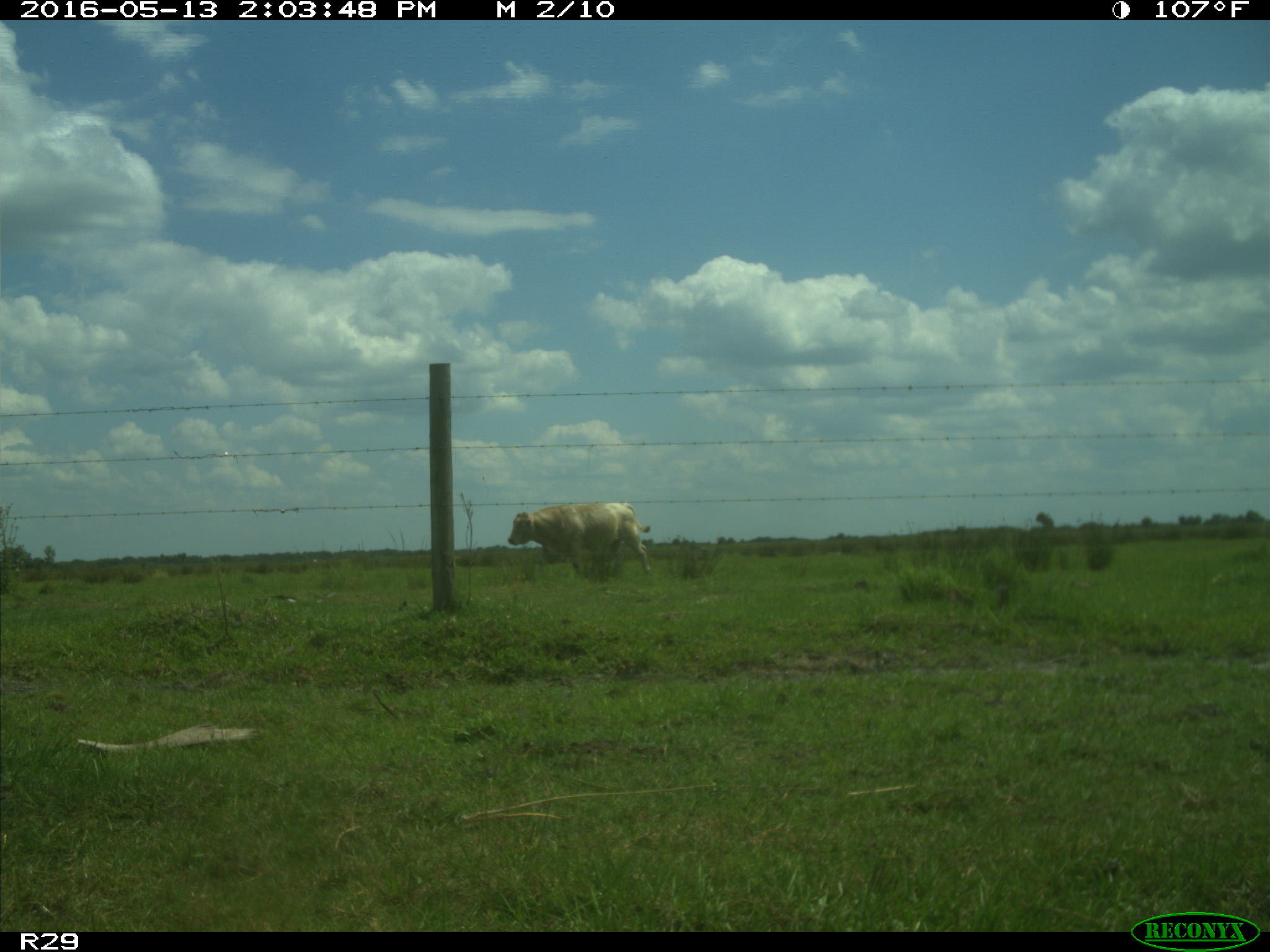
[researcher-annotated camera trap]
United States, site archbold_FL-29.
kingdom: Animalia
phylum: Chordata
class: Mammalia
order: Artiodactyla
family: Bovidae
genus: Bos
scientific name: Bos taurus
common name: domestic cow